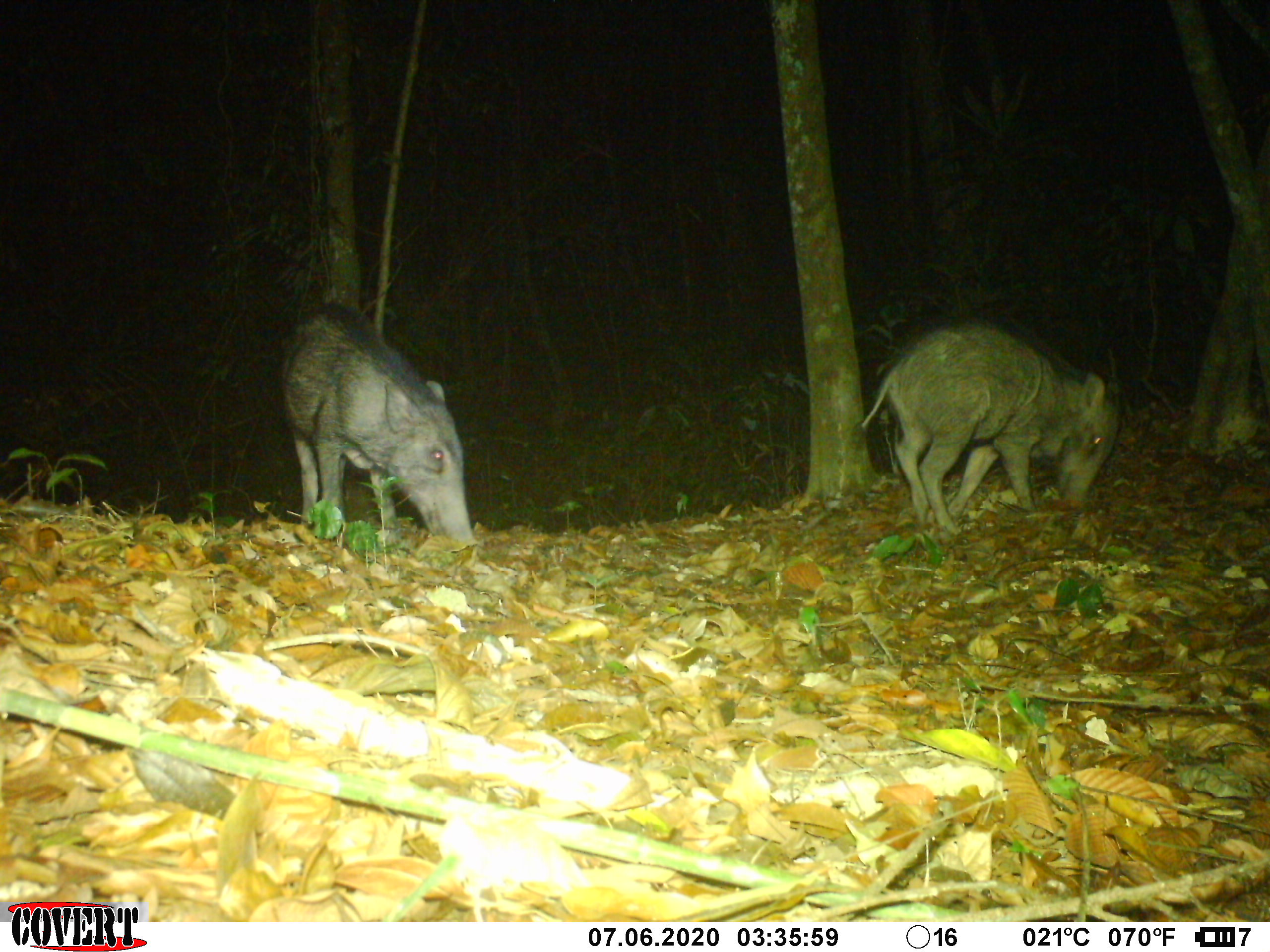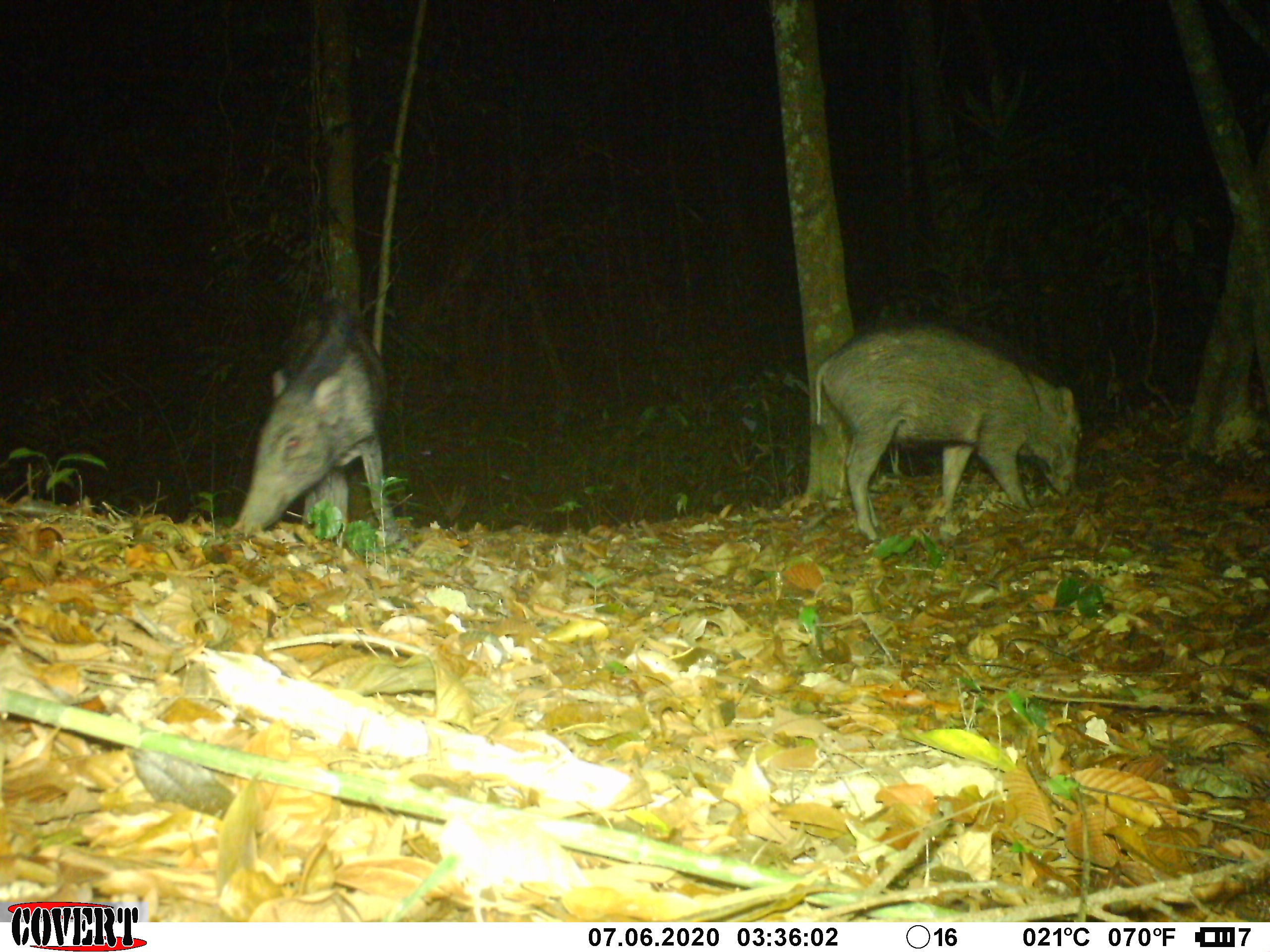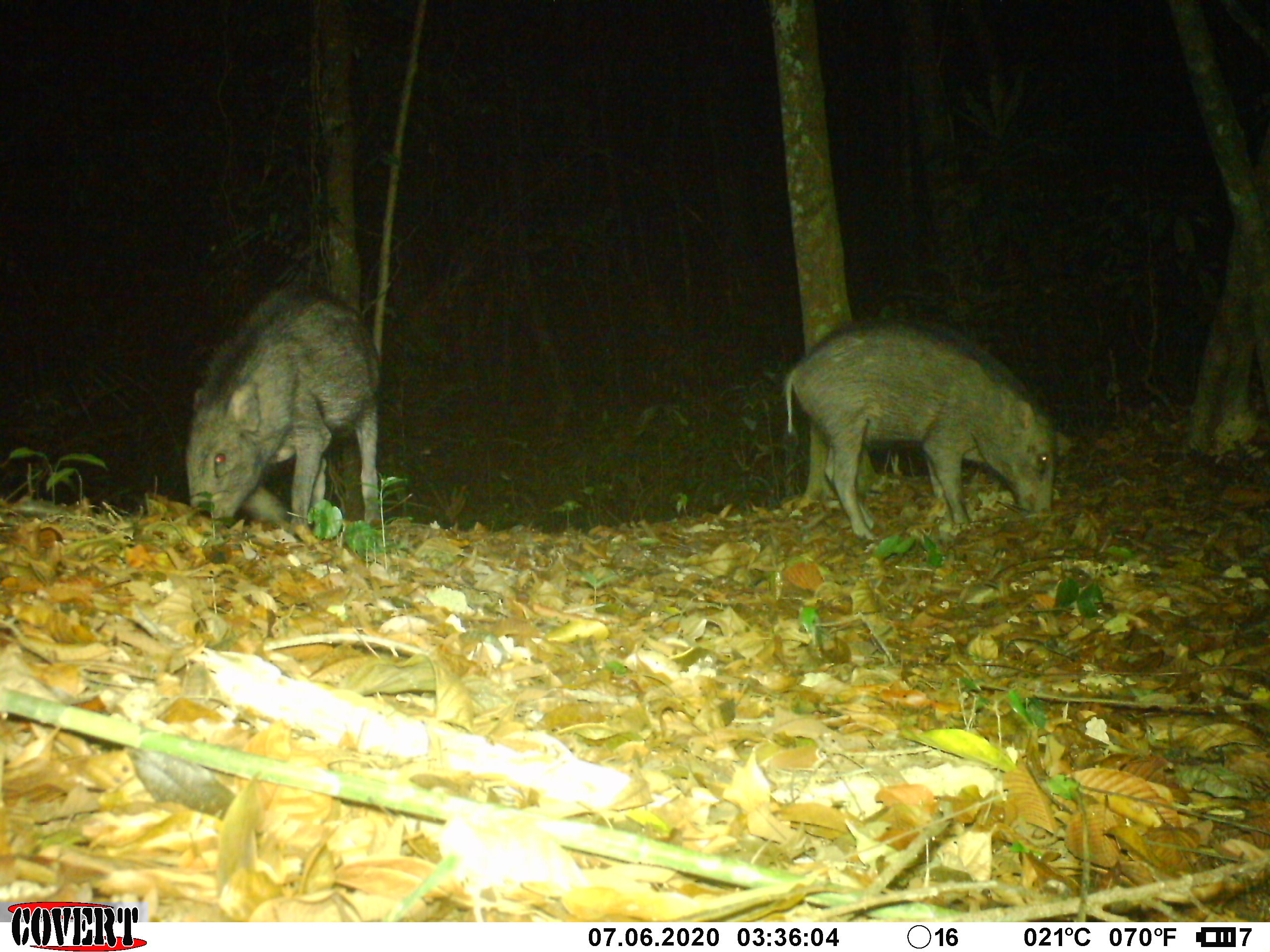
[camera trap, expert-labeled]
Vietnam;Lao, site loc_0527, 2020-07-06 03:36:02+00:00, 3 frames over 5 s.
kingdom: Animalia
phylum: Chordata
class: Mammalia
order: Artiodactyla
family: Suidae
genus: Sus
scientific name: Sus scrofa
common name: eurasian wild pig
Eurasian wild pig (Sus scrofa). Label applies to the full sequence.